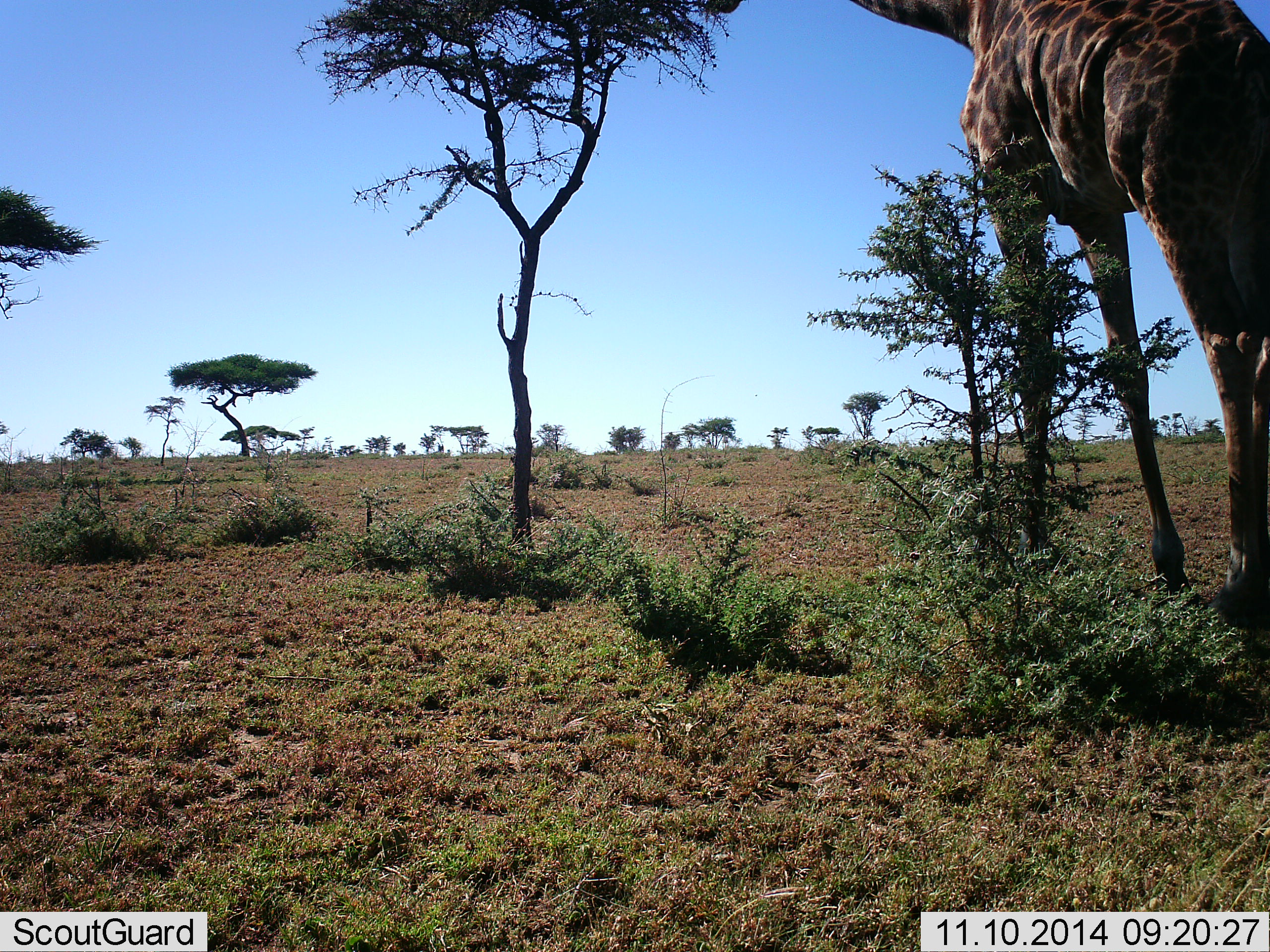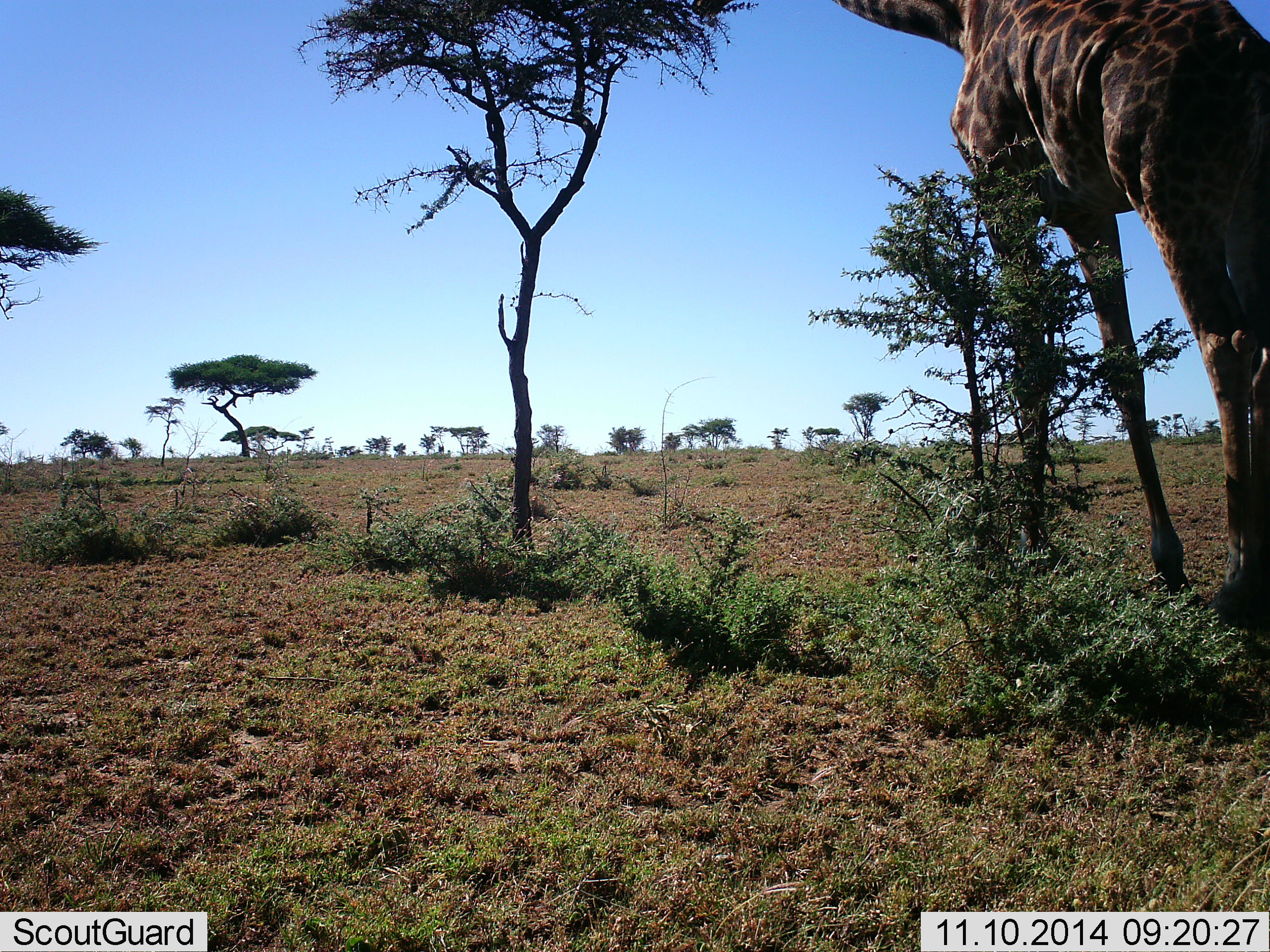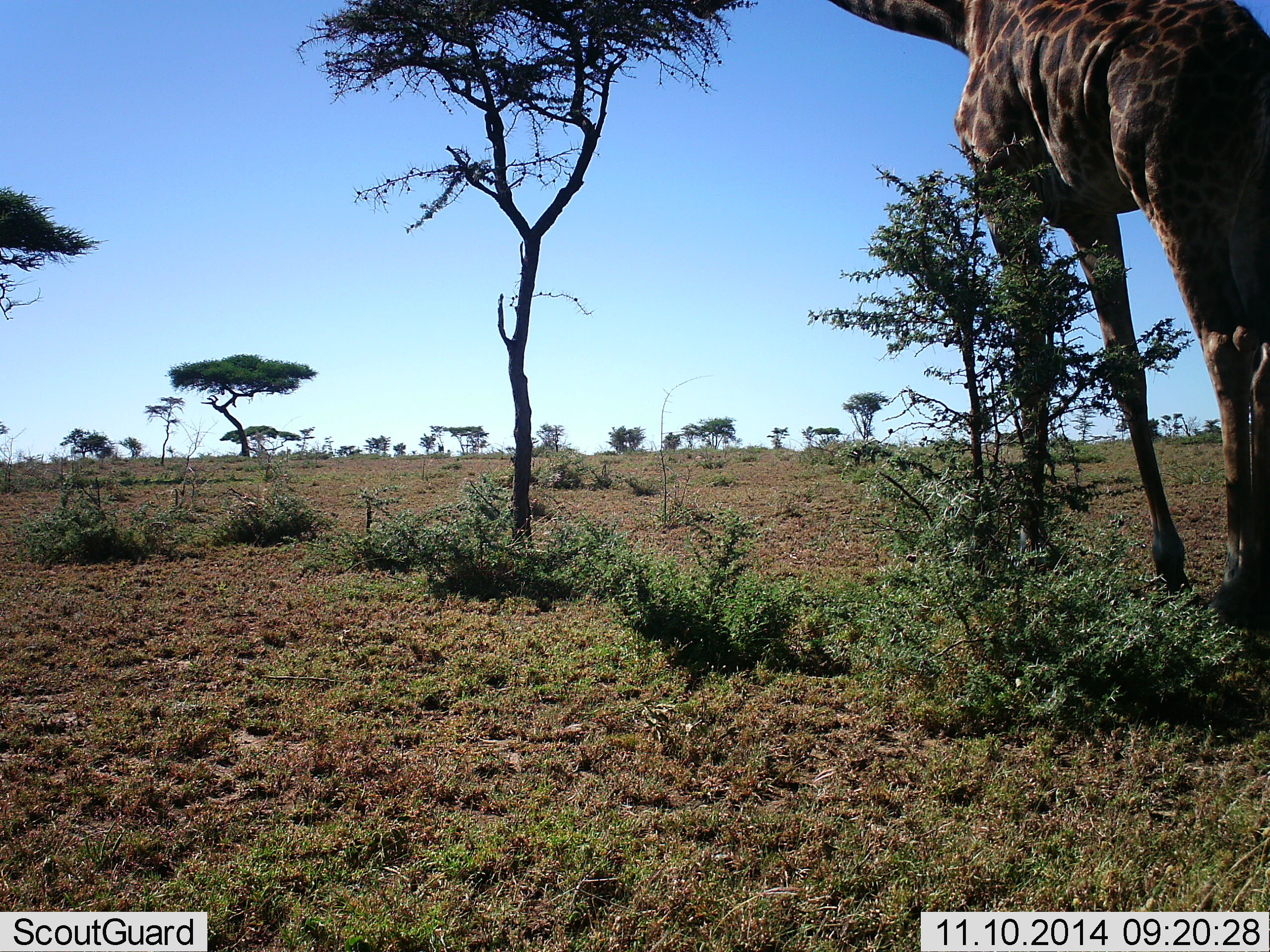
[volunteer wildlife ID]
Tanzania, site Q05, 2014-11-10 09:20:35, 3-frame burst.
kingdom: Animalia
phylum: Chordata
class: Mammalia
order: Artiodactyla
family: Giraffidae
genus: Giraffa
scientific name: Giraffa camelopardalis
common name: giraffe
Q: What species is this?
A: Giraffe (Giraffa camelopardalis).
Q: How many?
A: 1.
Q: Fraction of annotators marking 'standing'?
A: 70%.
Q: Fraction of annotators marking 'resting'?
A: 0%.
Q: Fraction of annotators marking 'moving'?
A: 0%.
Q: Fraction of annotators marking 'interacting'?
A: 0%.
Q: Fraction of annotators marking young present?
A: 0%.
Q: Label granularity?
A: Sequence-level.